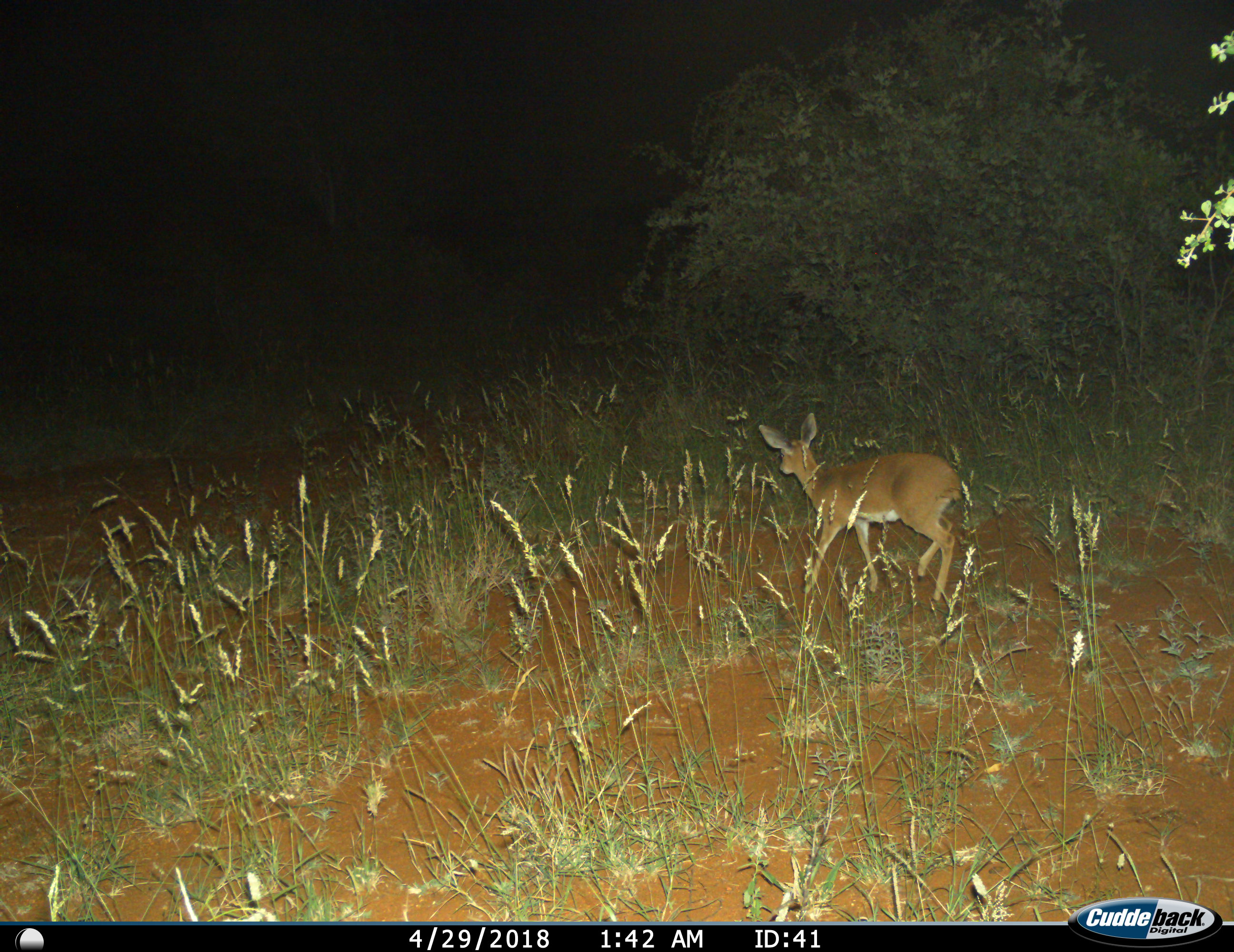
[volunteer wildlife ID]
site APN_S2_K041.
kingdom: Animalia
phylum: Chordata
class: Mammalia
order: Artiodactyla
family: Bovidae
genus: Raphicerus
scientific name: Raphicerus campestris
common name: steenbok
Steenbok (Raphicerus campestris), count 1. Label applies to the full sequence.